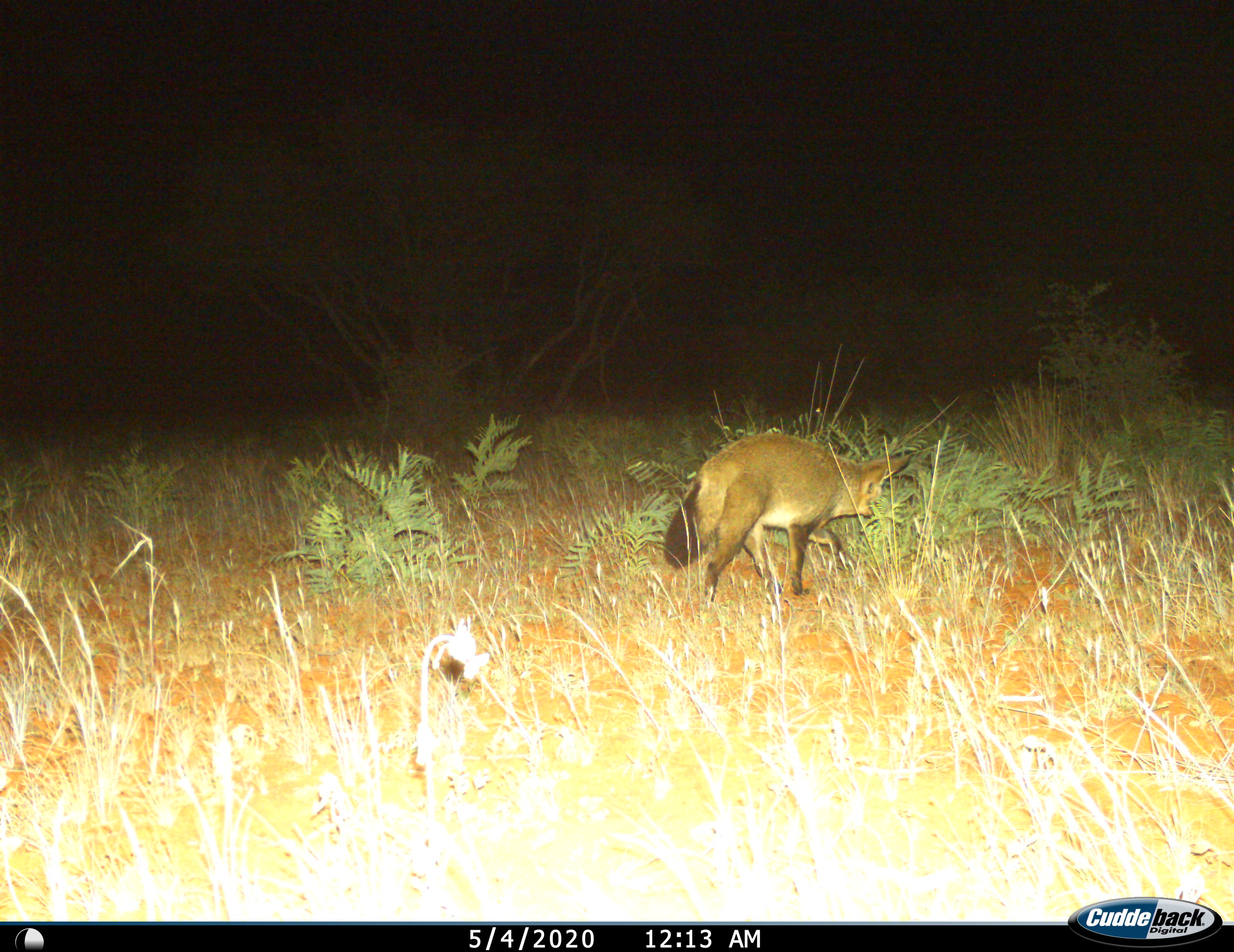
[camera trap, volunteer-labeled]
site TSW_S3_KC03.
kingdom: Animalia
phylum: Chordata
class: Mammalia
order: Carnivora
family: Canidae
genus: Otocyon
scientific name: Otocyon megalotis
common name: bat-eared fox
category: foxbateared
Foxbateared (bat-eared fox) (Otocyon megalotis), count 1. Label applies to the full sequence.